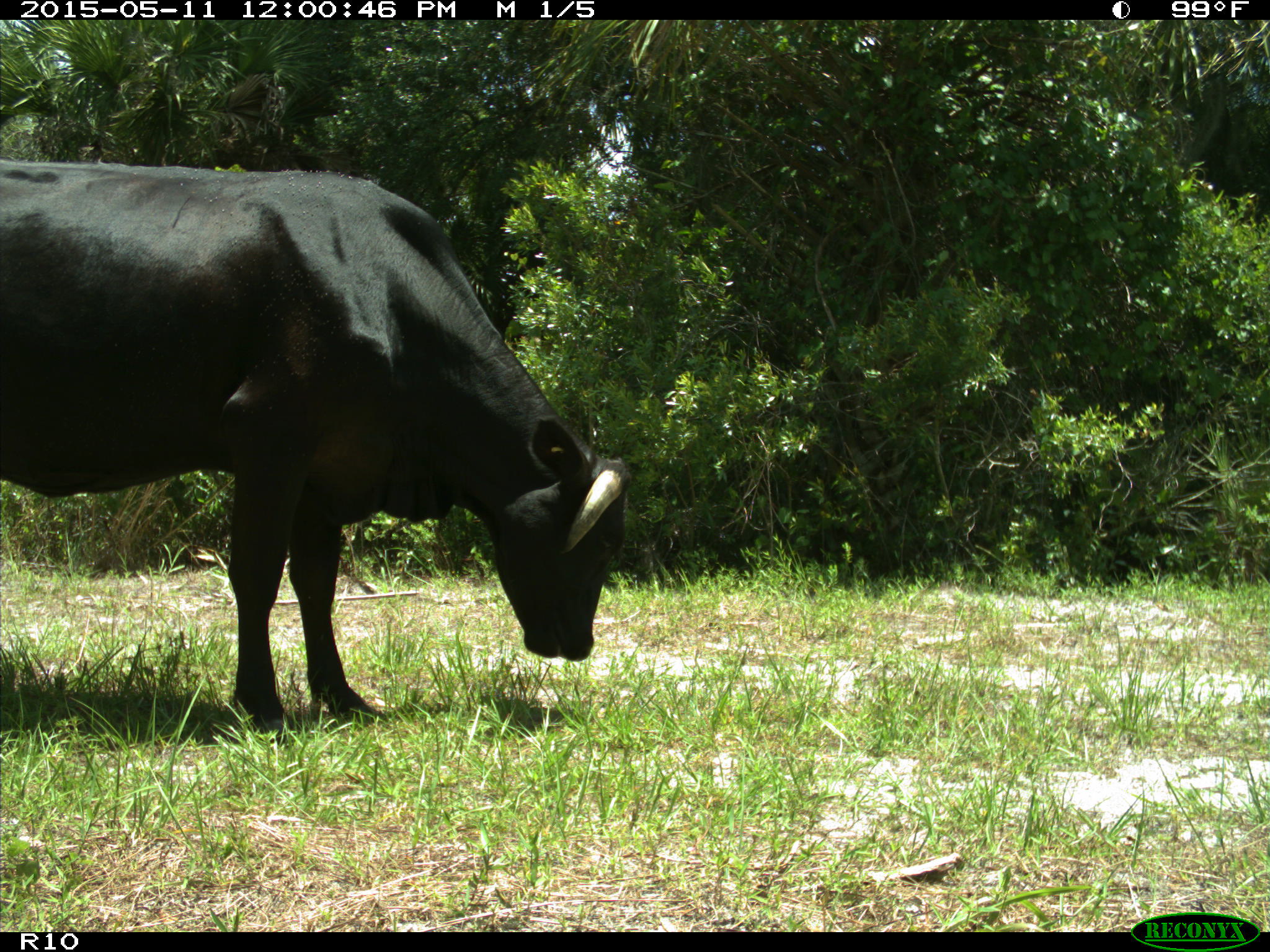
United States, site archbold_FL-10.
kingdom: Animalia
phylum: Chordata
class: Mammalia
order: Artiodactyla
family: Bovidae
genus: Bos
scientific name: Bos taurus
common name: domestic cow